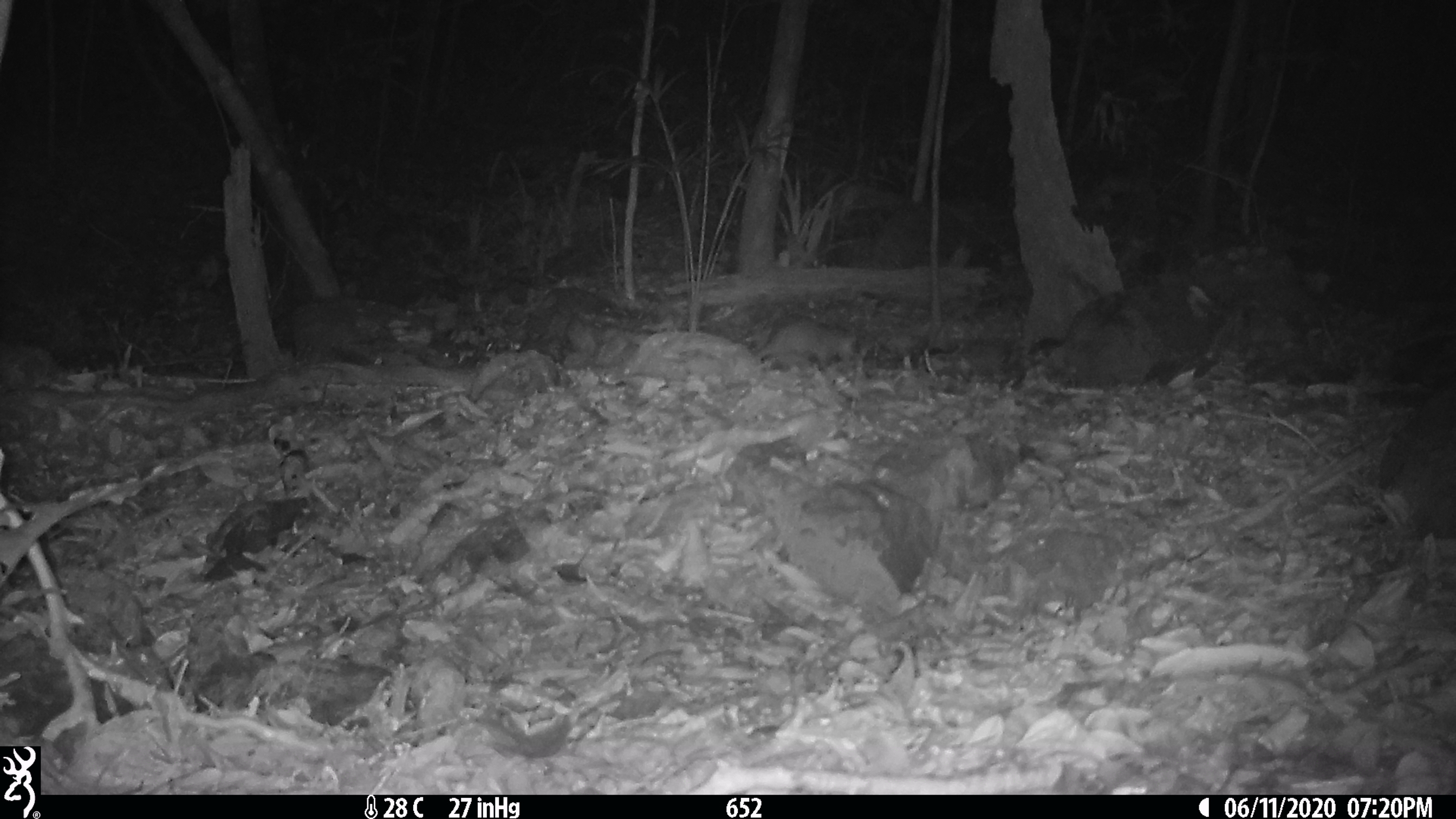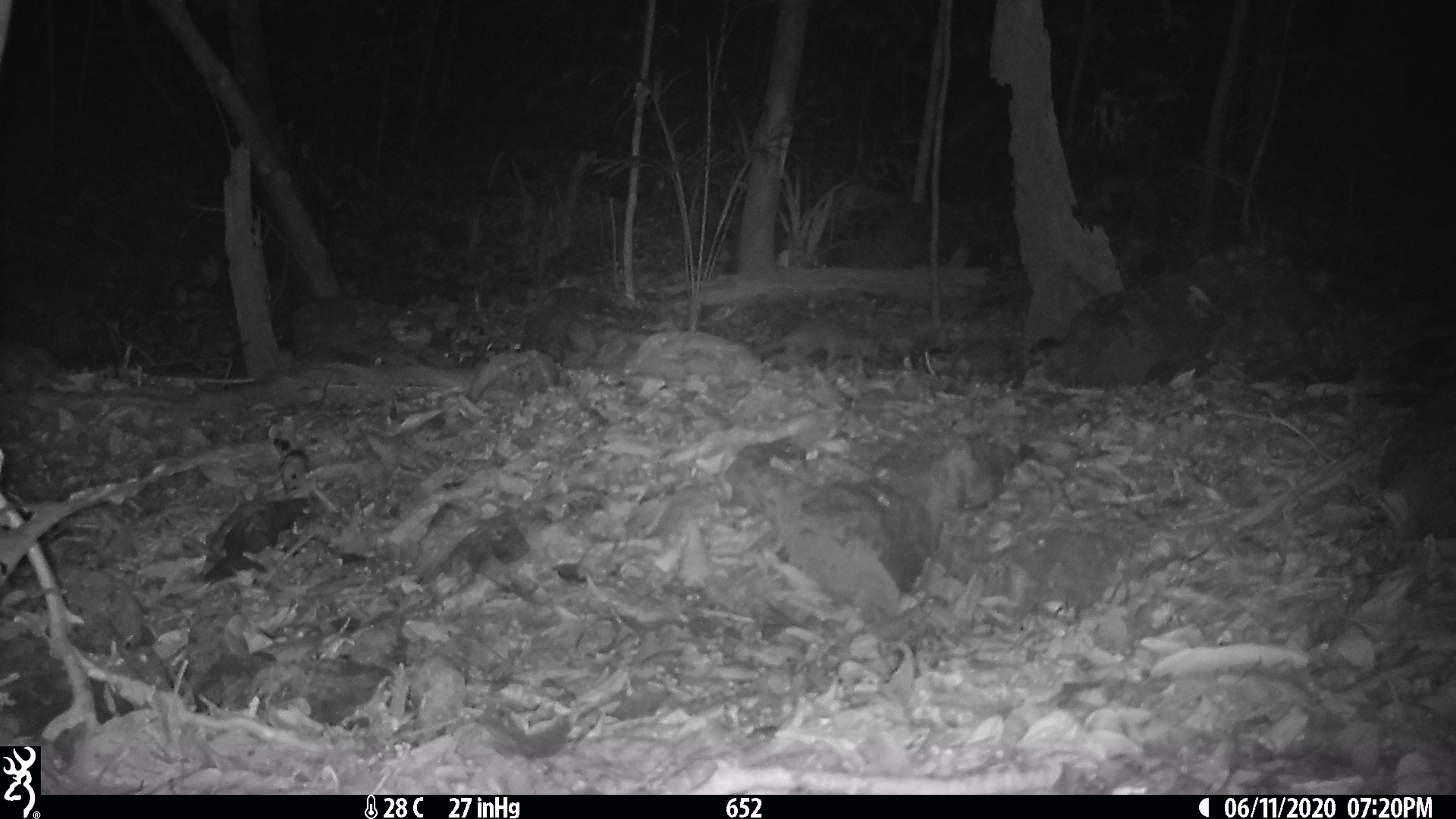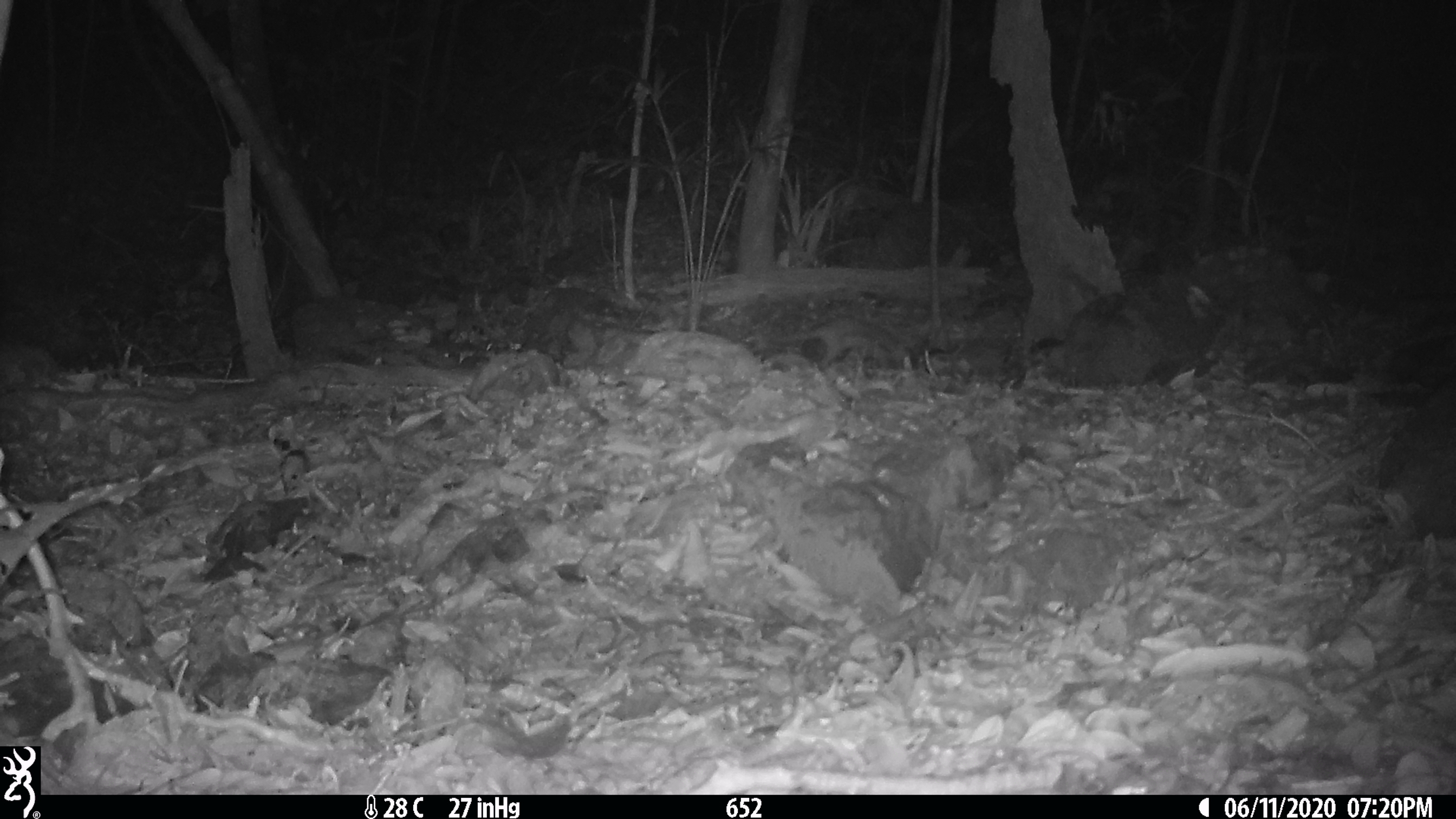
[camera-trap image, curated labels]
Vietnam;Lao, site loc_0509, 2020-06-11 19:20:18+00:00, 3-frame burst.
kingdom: Animalia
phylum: Chordata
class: Mammalia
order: Carnivora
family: Mustelidae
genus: Melogale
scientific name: Melogale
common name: ferret badger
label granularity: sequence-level